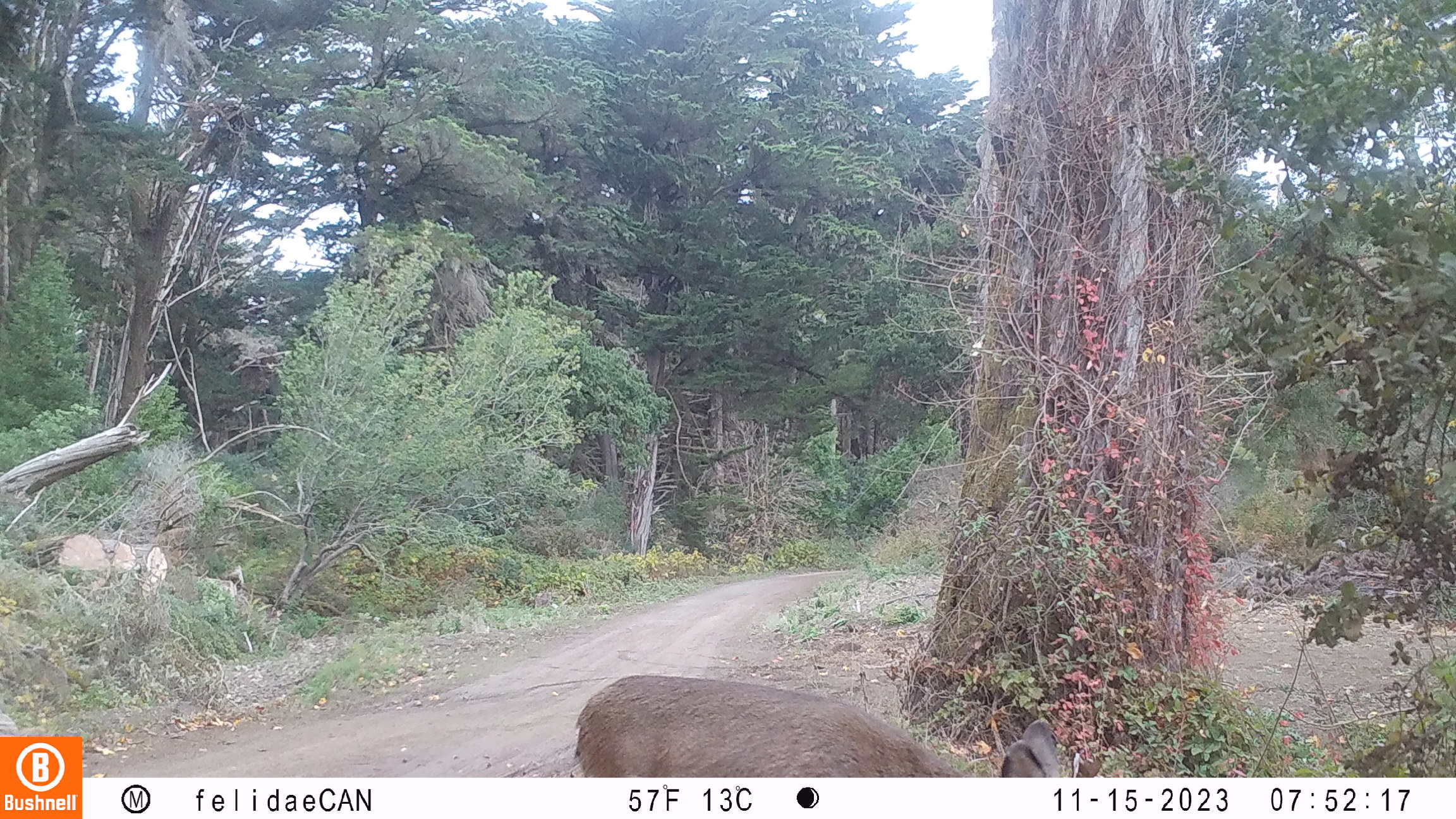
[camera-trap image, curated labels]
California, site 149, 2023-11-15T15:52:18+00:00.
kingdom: Animalia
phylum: Chordata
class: Mammalia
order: Artiodactyla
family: Cervidae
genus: Odocoileus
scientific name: Odocoileus hemionus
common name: mule deer